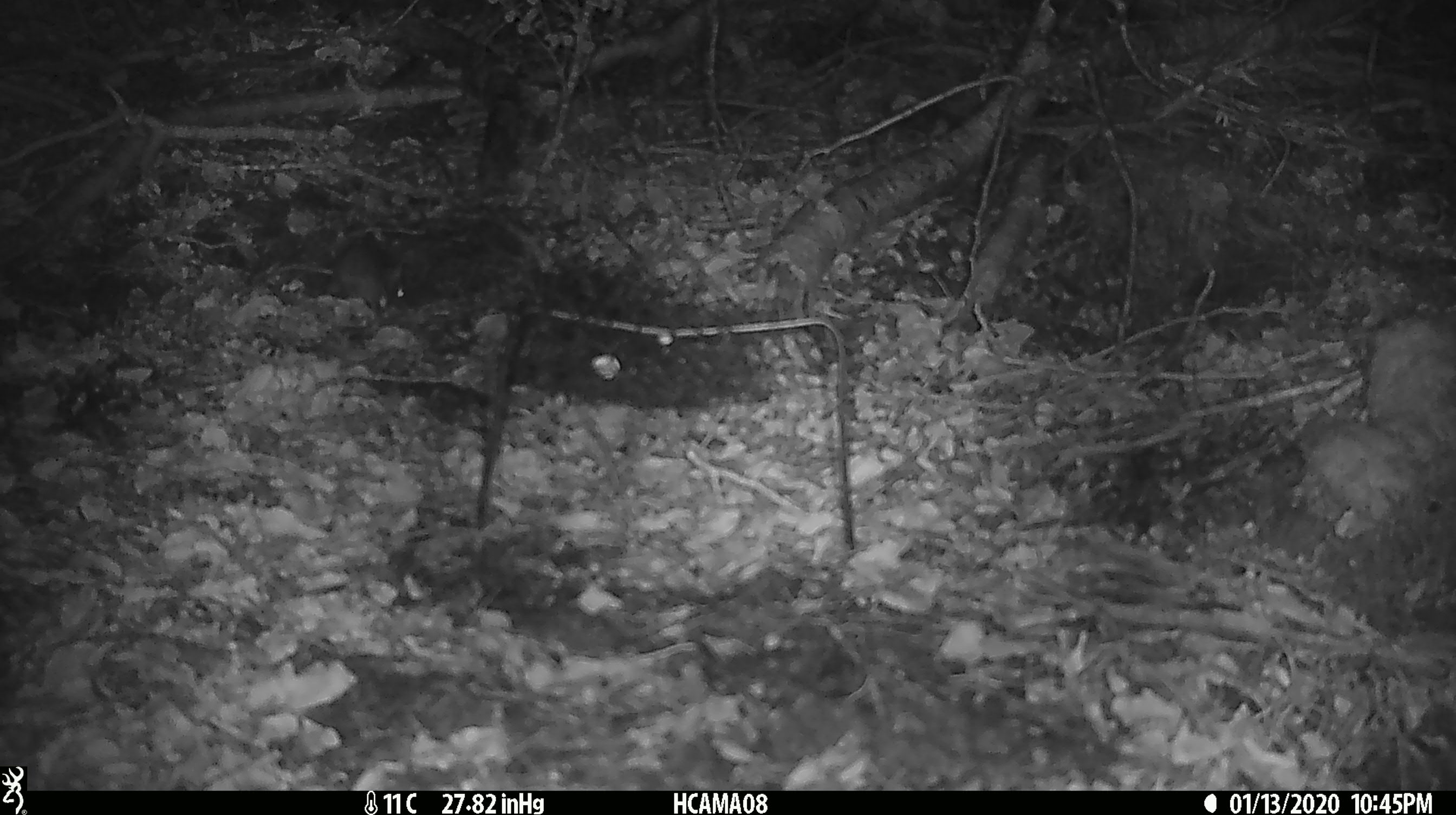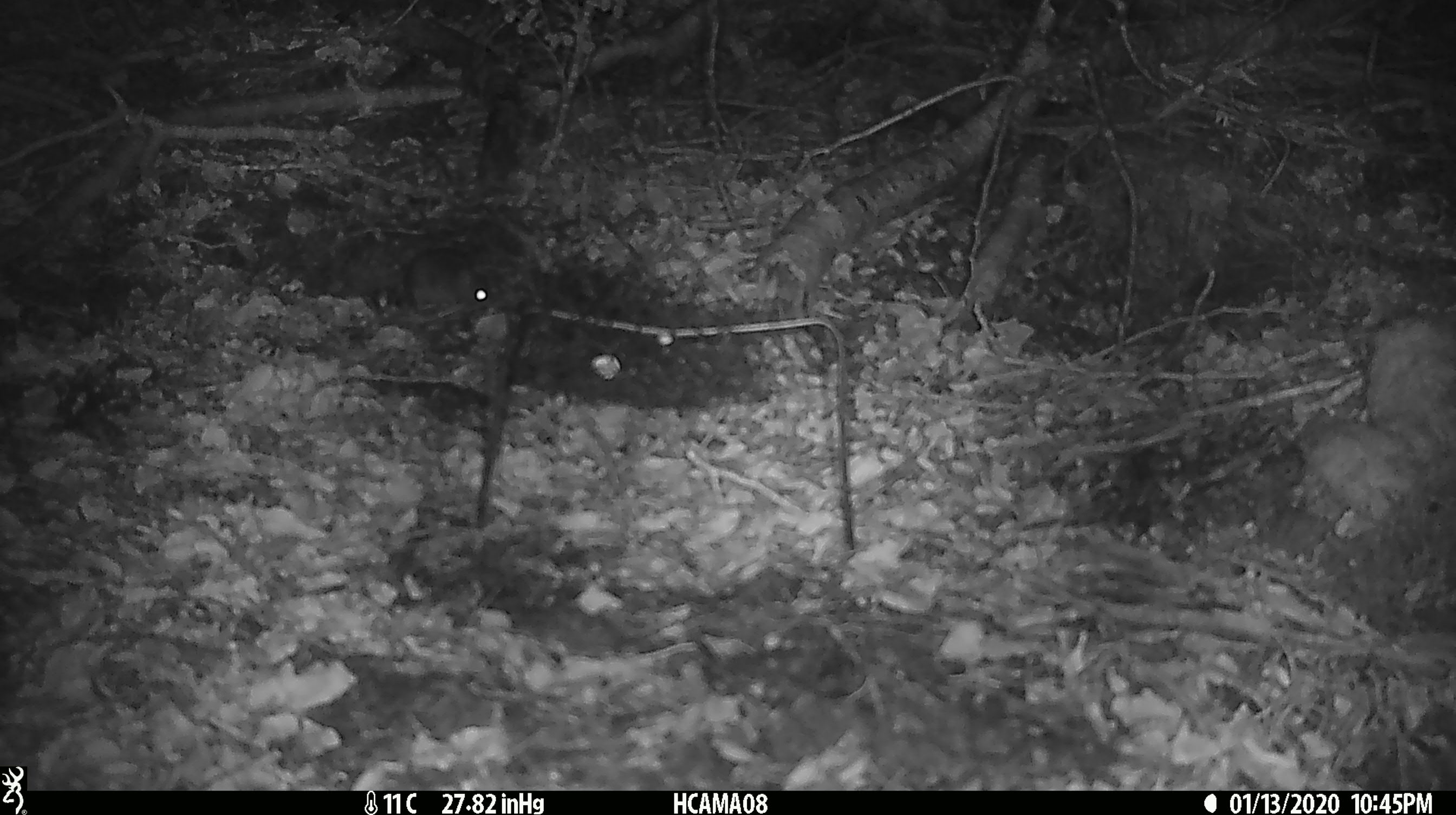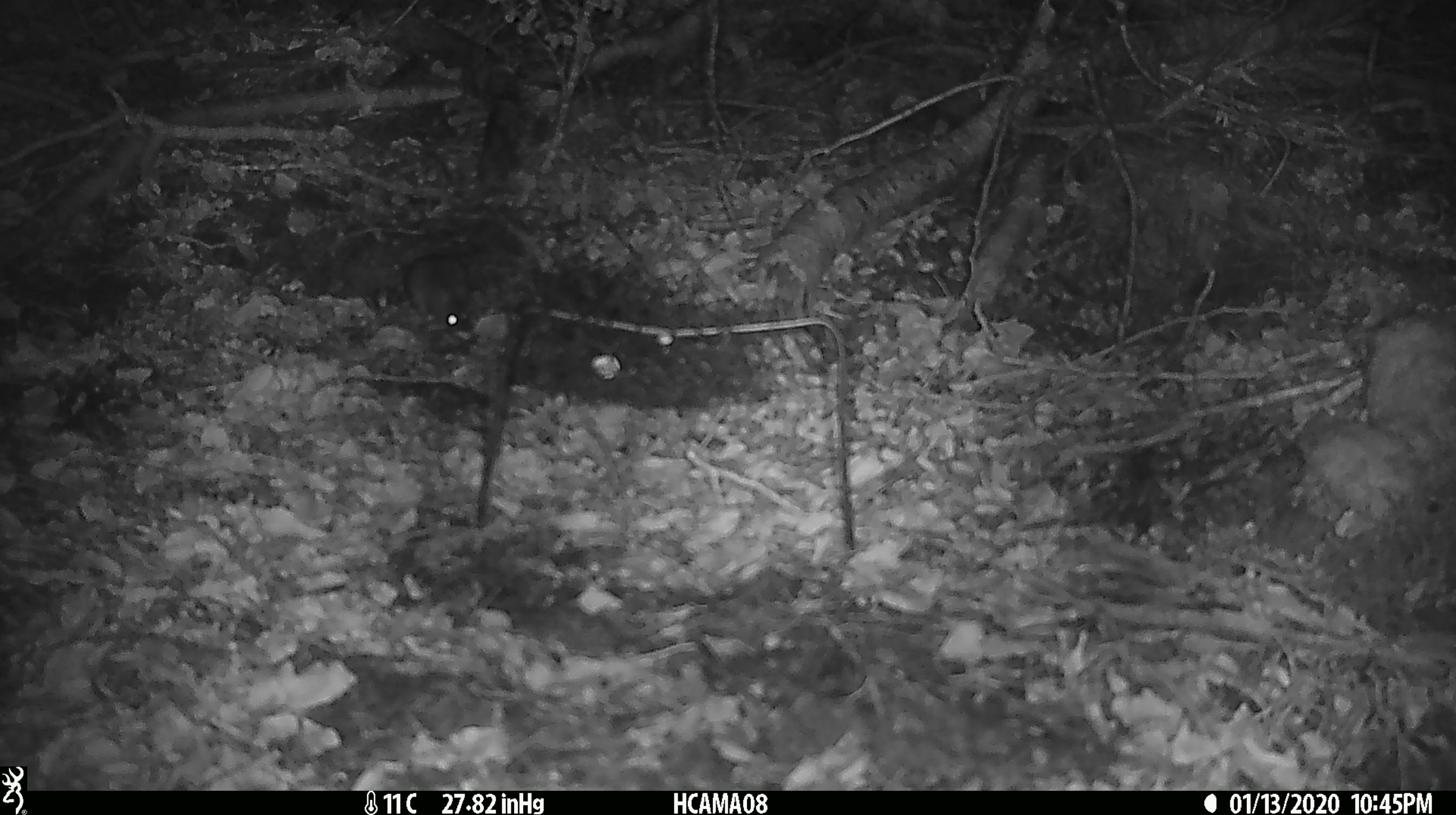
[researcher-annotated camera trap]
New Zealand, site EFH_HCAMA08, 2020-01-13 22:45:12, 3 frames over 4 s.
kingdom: Animalia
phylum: Chordata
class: Mammalia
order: Rodentia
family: Muridae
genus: Mus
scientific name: Mus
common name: mouse